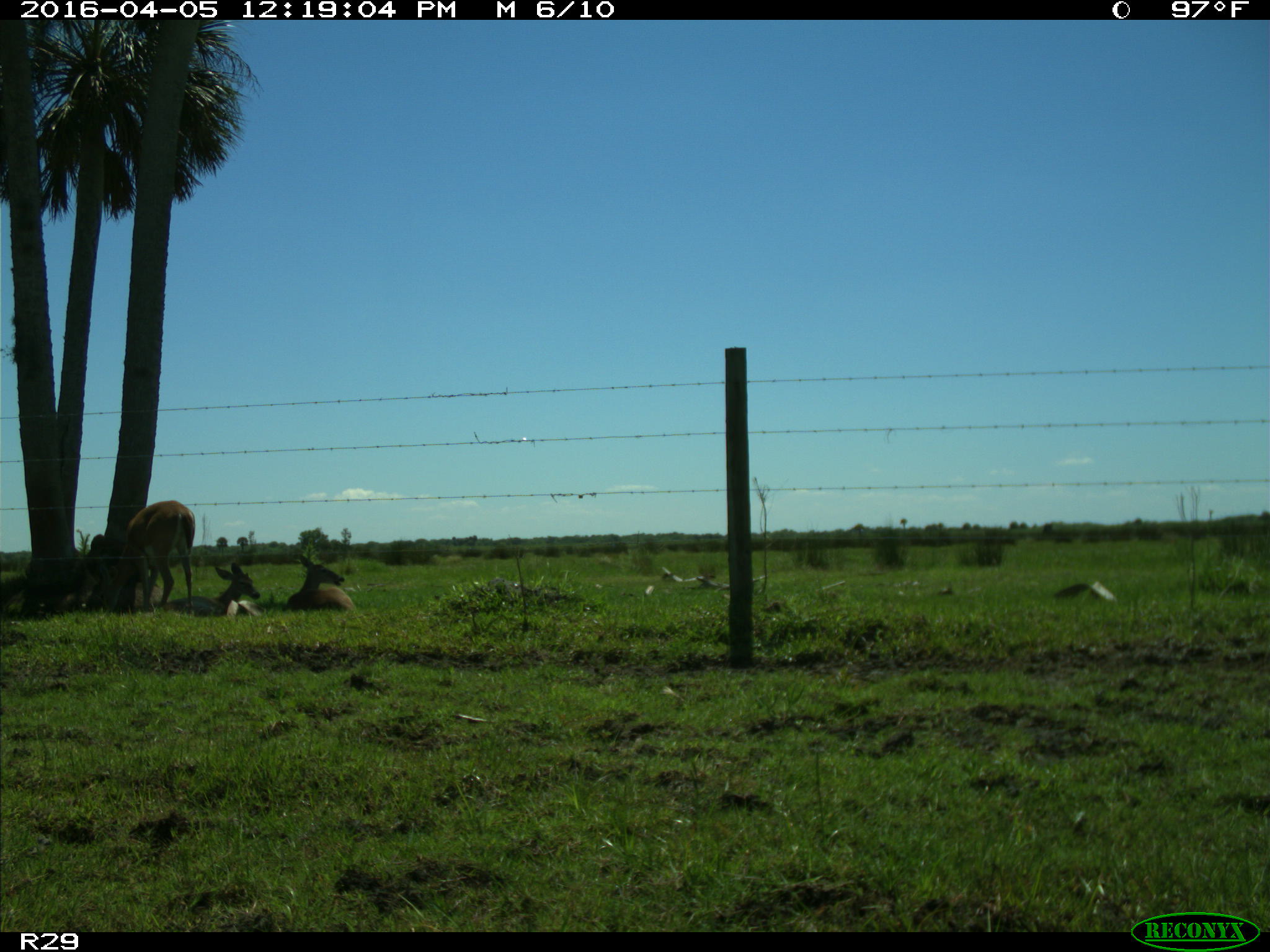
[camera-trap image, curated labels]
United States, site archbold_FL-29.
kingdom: Animalia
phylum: Chordata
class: Mammalia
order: Artiodactyla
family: Cervidae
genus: Odocoileus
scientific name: Odocoileus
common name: deer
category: unidentified deer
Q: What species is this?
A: Unidentified deer (deer) (Odocoileus).